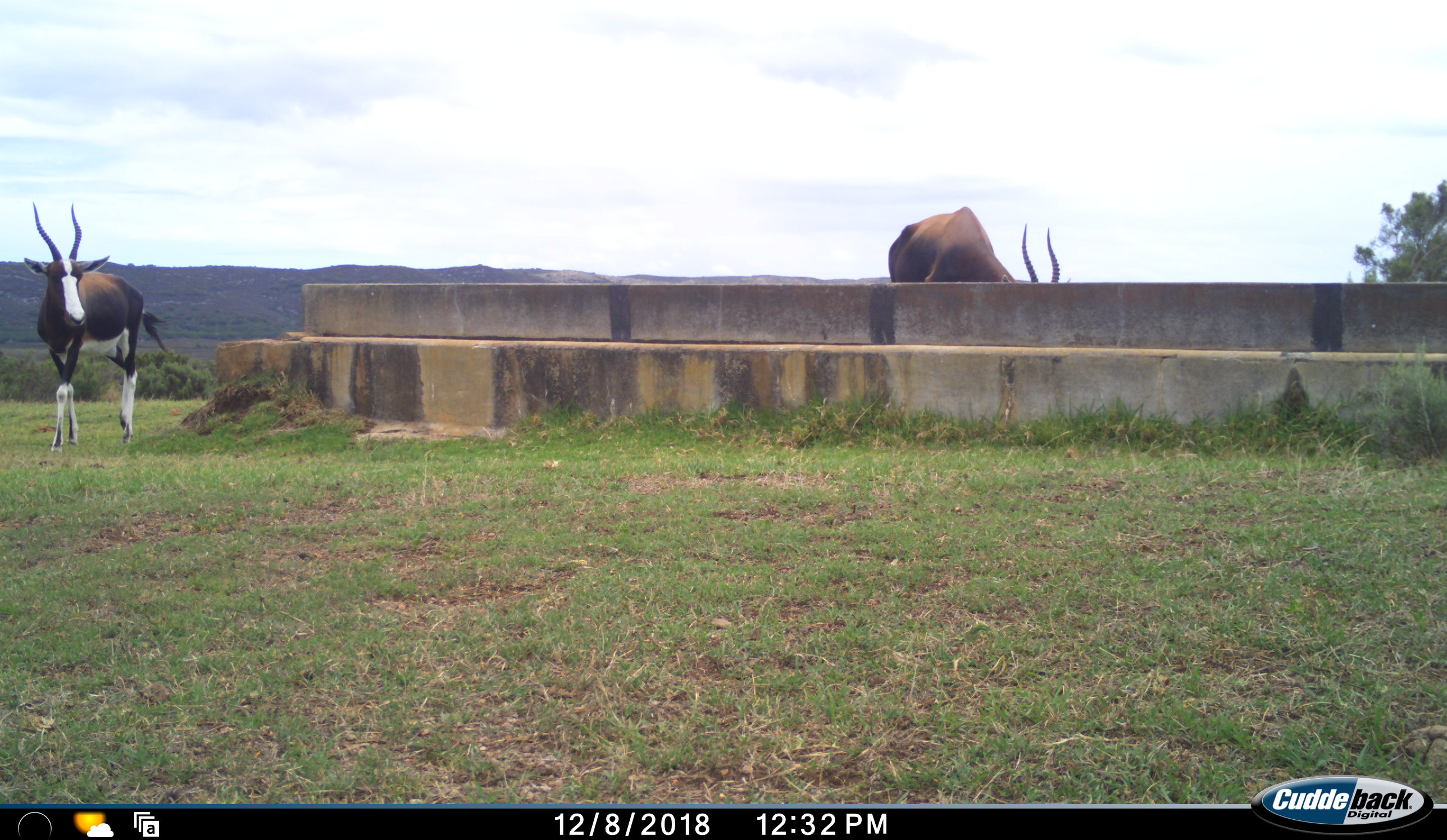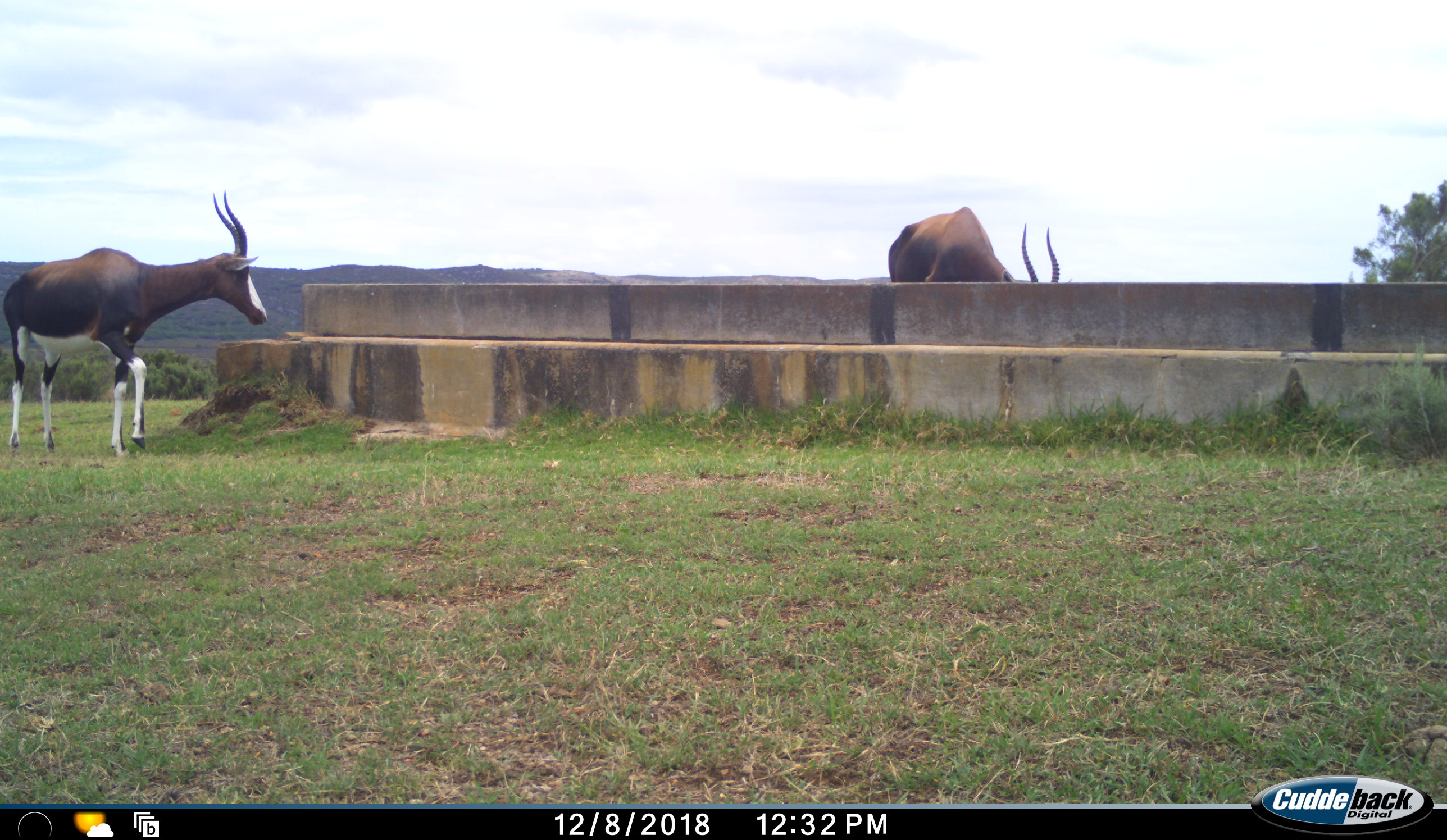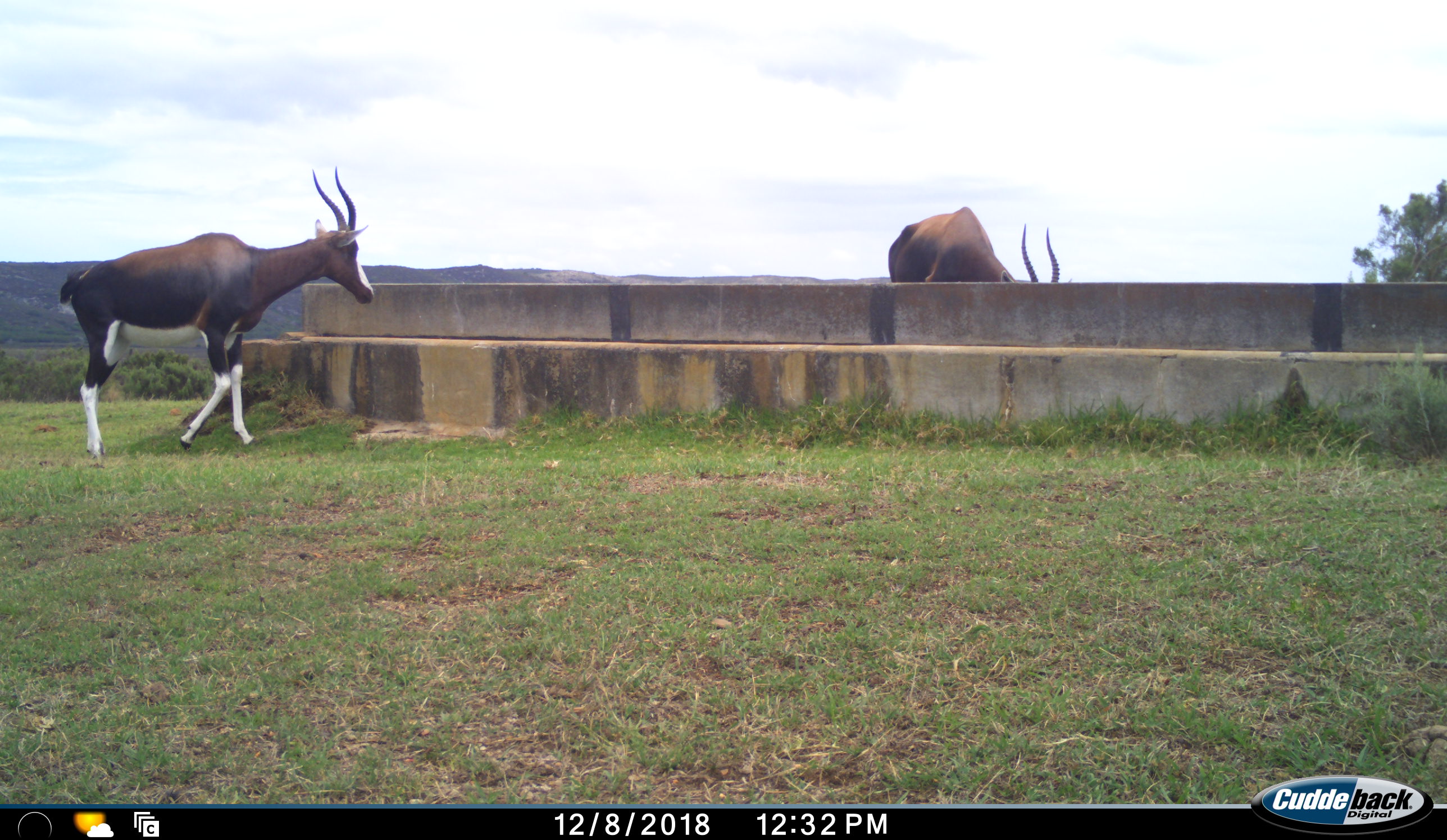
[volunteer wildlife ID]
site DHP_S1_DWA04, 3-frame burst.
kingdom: Animalia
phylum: Chordata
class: Mammalia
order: Artiodactyla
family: Bovidae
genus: Damaliscus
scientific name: Damaliscus pygargus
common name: bontebok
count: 2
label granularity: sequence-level